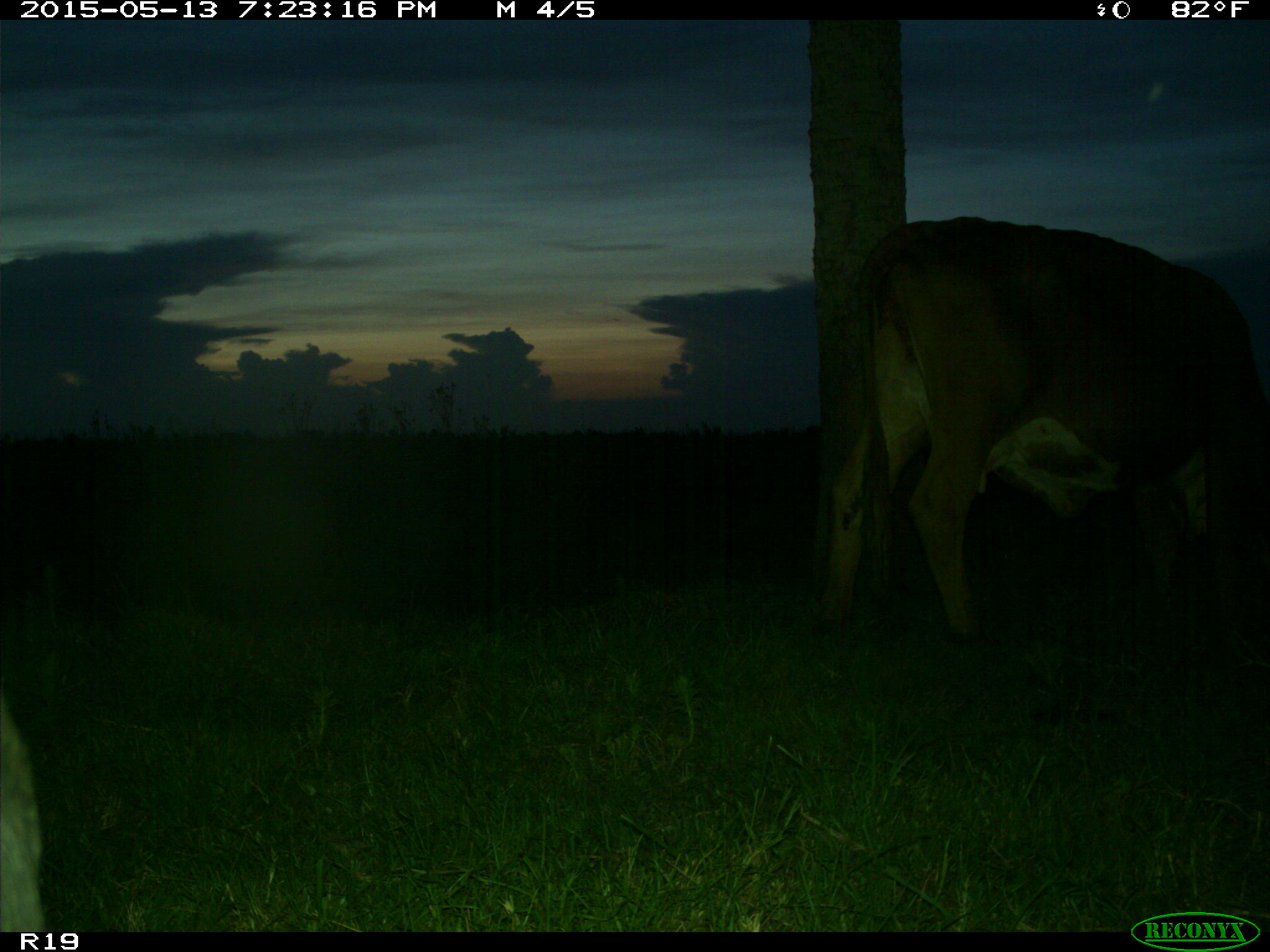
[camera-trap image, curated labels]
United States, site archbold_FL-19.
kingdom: Animalia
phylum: Chordata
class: Mammalia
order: Artiodactyla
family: Bovidae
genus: Bos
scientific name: Bos taurus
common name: domestic cow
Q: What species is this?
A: Bos taurus (domestic cow).